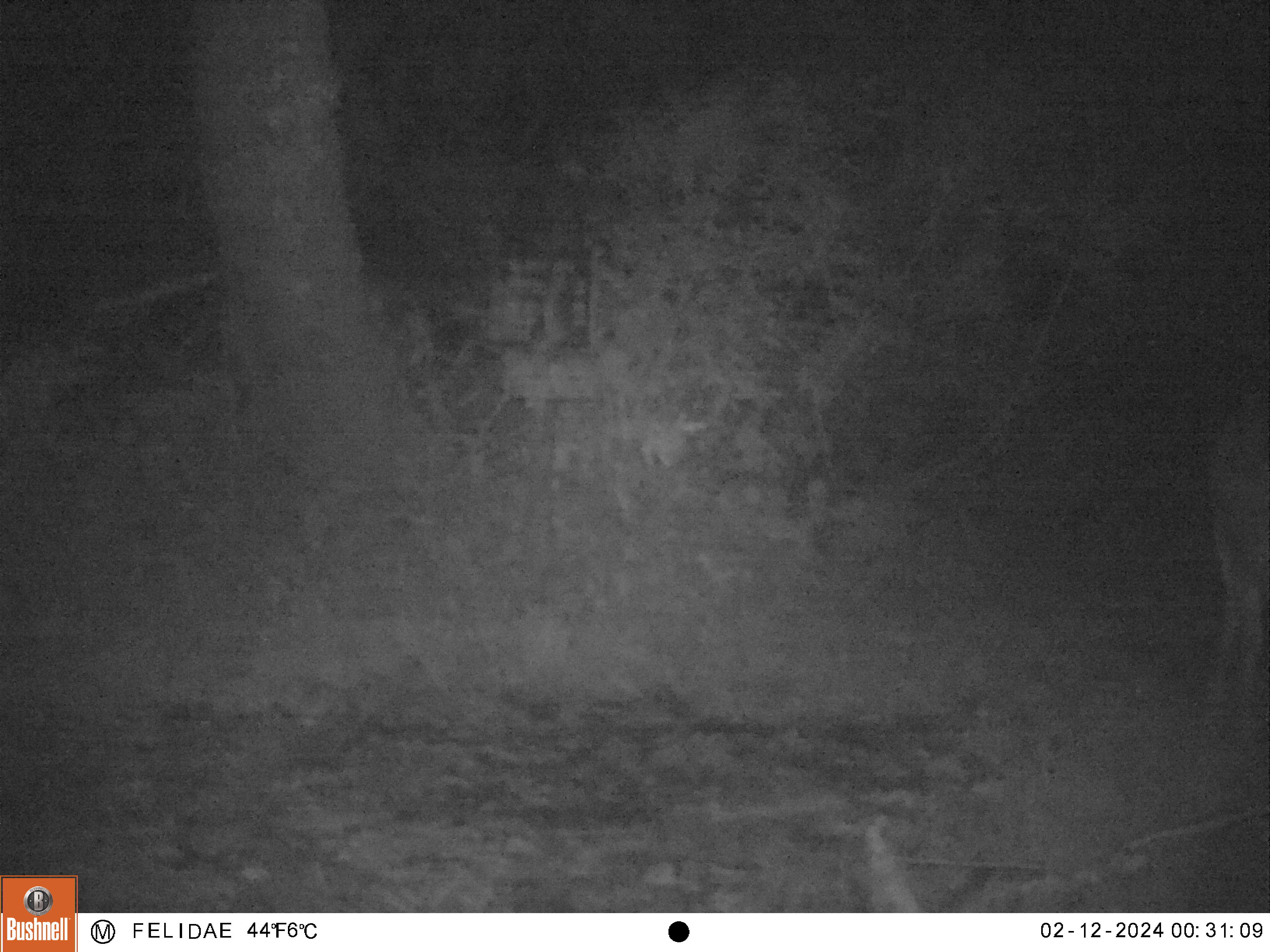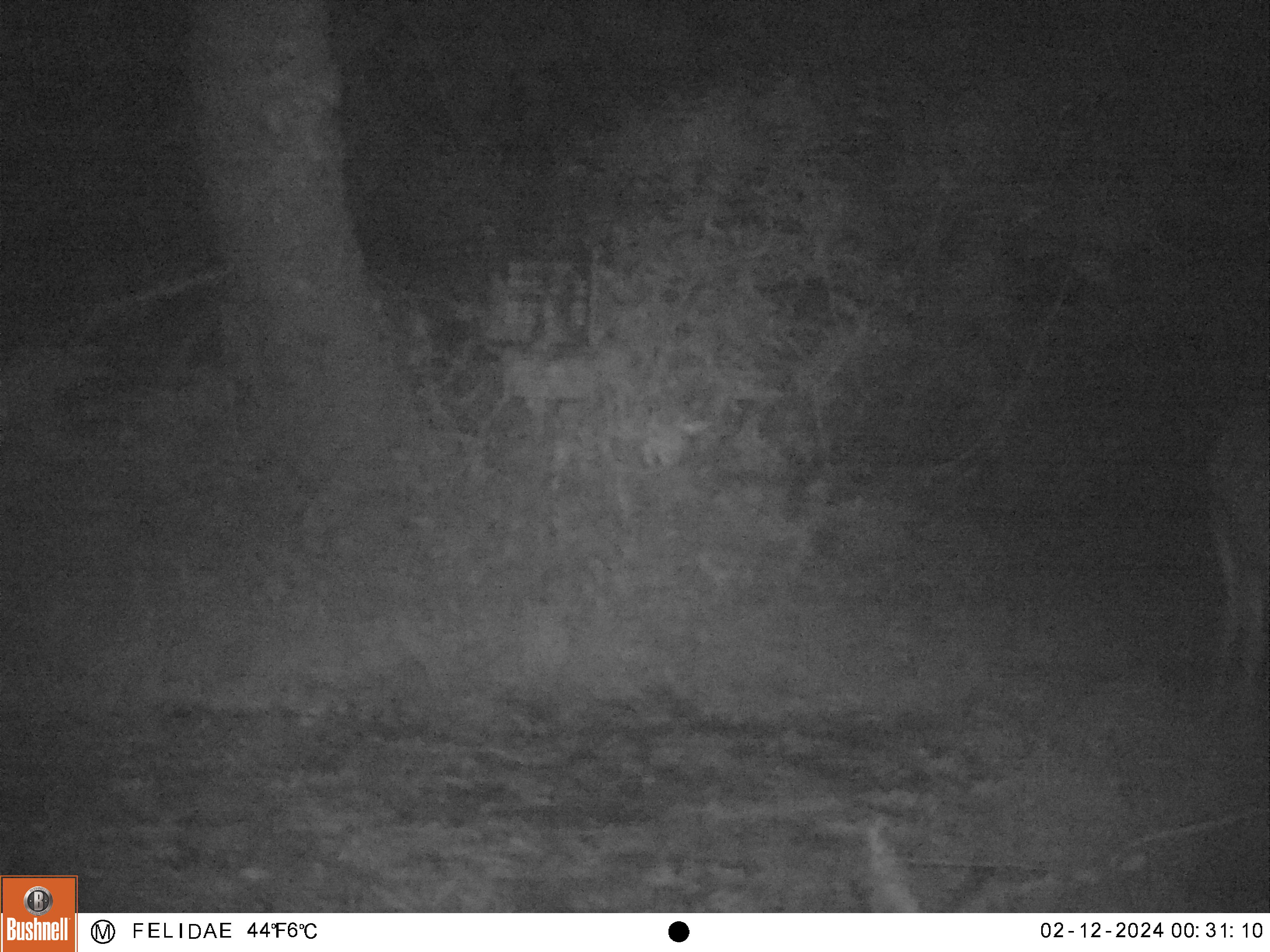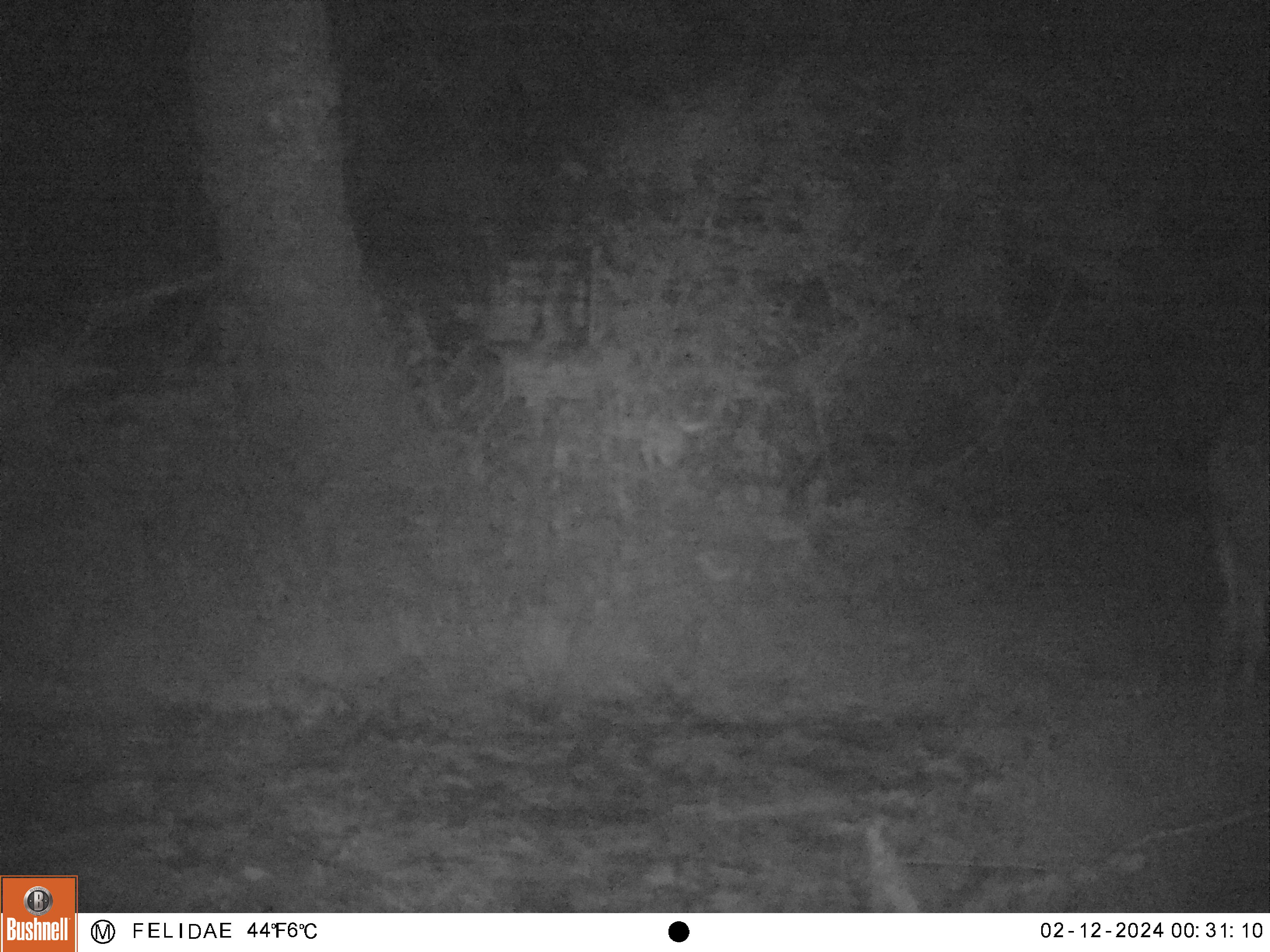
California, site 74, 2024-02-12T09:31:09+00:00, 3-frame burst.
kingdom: Animalia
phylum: Chordata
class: Mammalia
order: Artiodactyla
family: Cervidae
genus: Odocoileus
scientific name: Odocoileus hemionus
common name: mule deer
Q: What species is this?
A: Mule deer (Odocoileus hemionus).